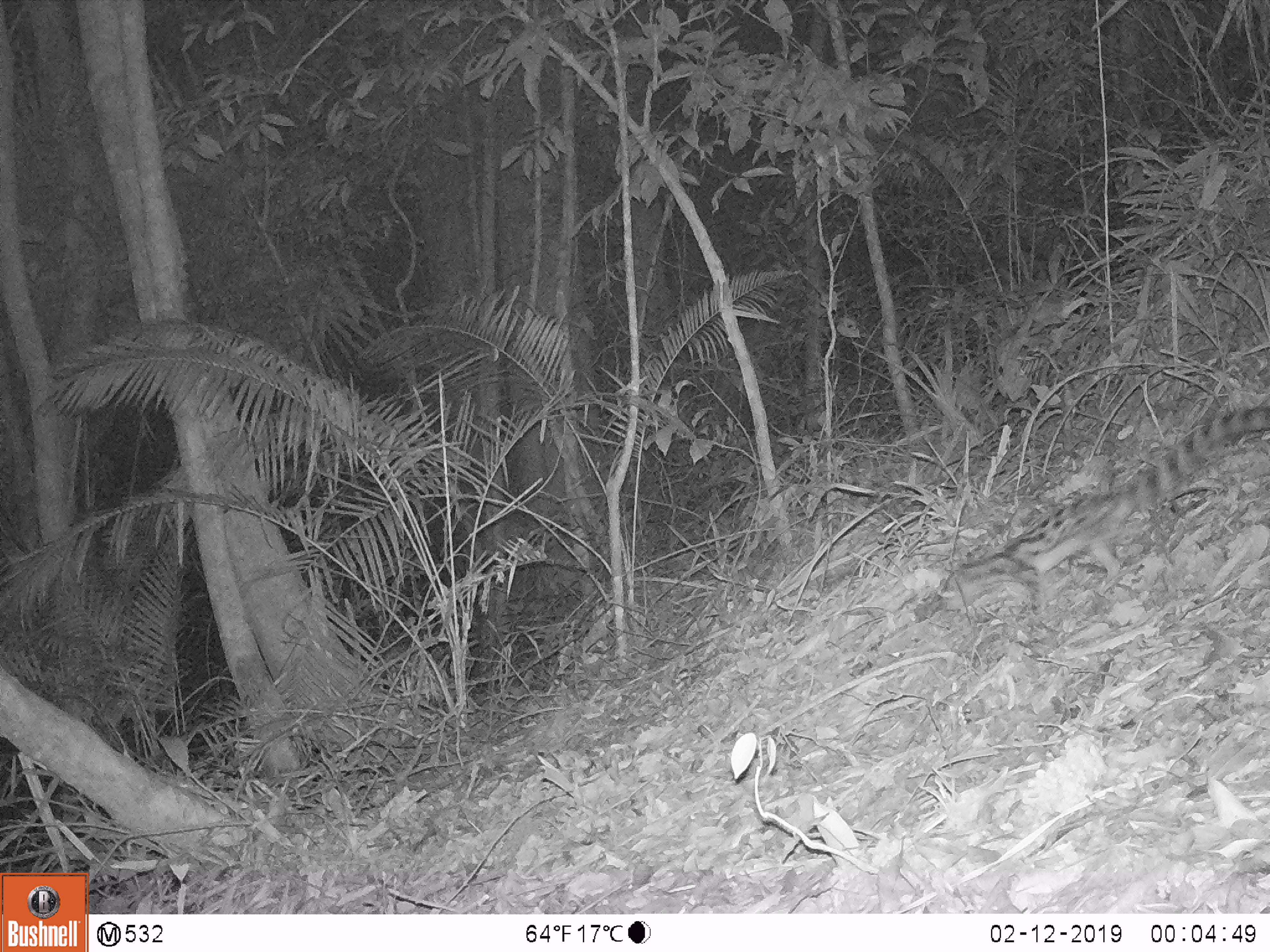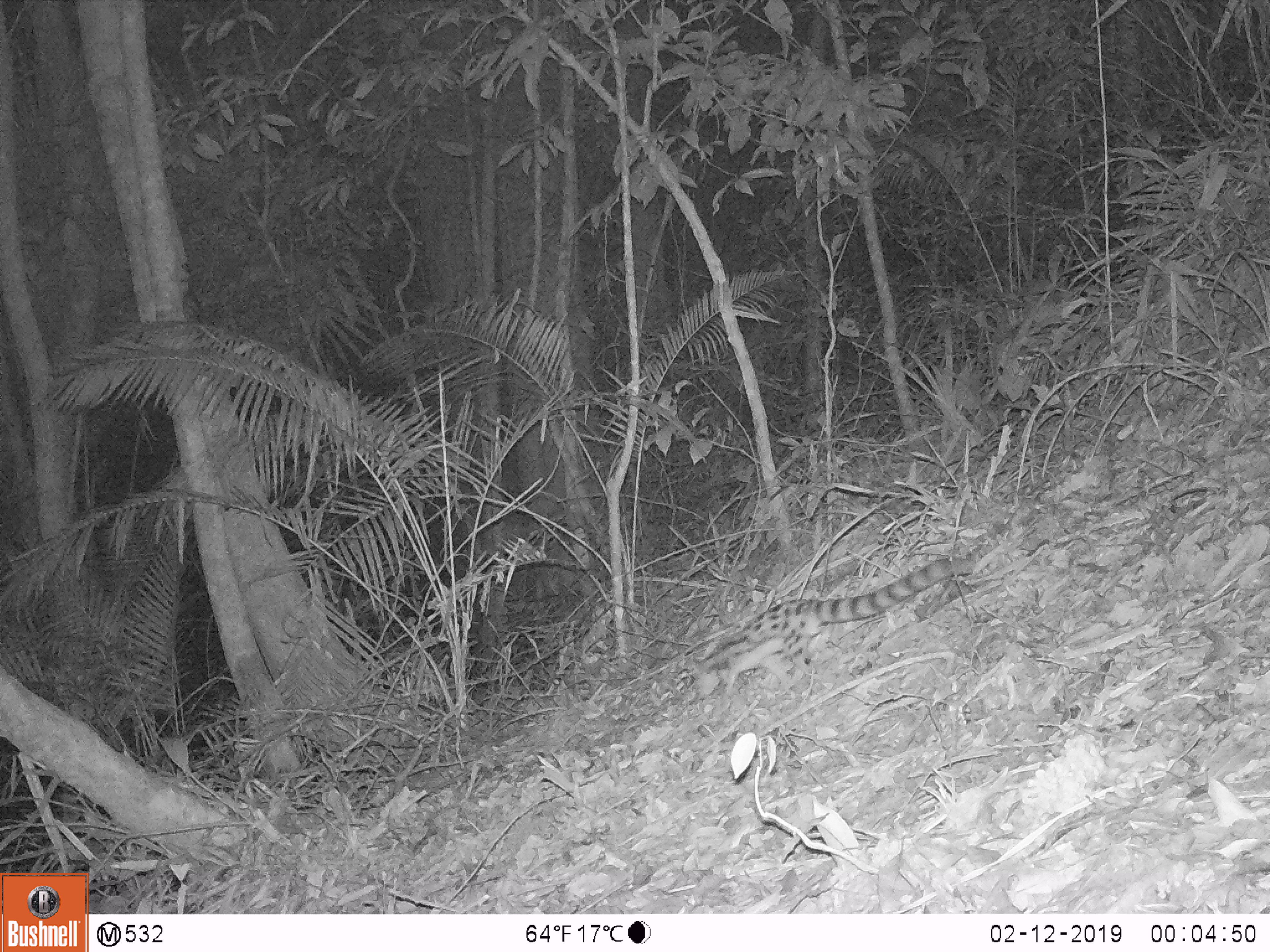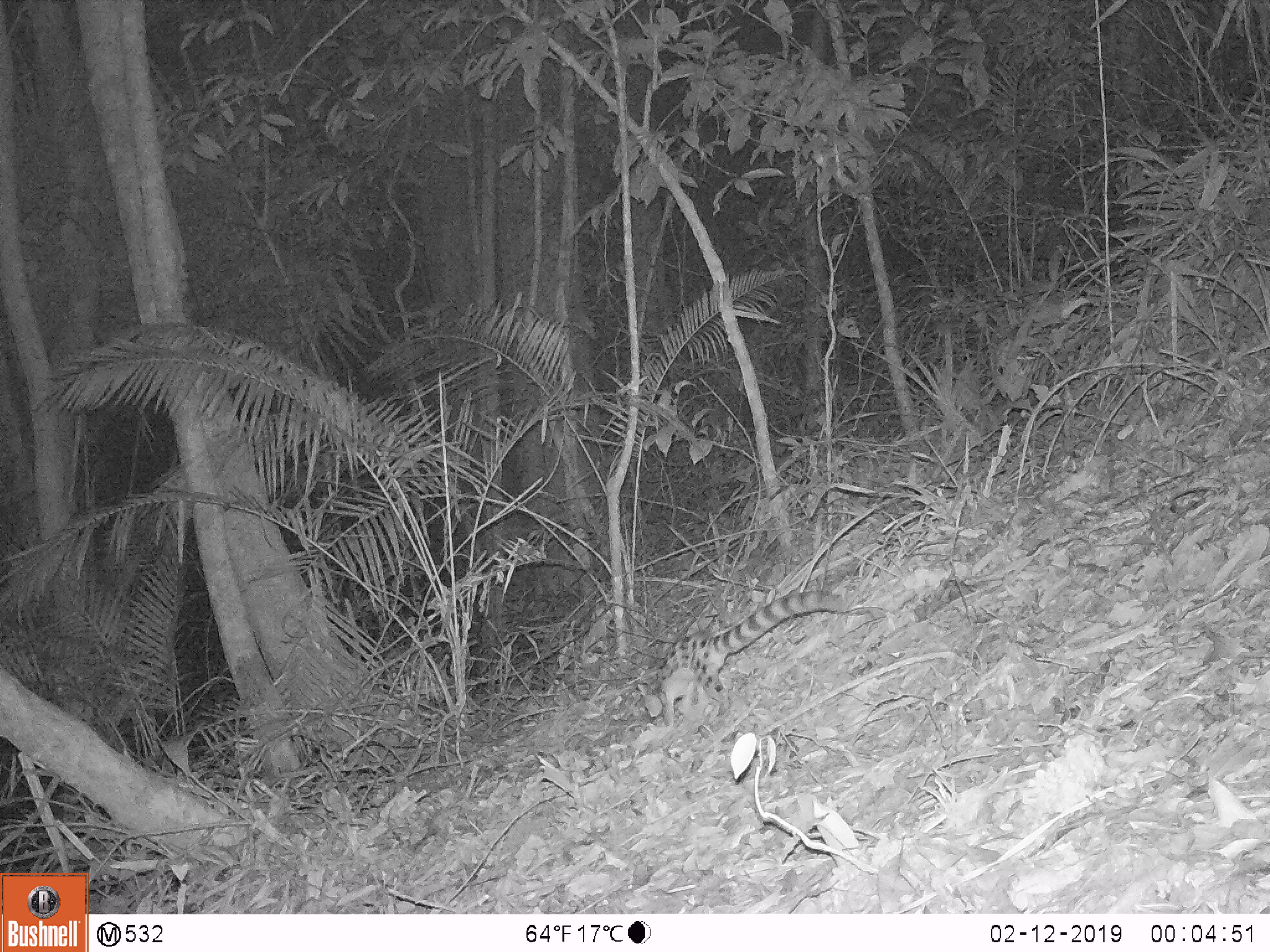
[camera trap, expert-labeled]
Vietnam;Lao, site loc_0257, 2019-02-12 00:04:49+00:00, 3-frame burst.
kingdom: Animalia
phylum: Chordata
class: Mammalia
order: Carnivora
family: Prionodontidae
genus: Prionodon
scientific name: Prionodon pardicolor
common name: spotted linsang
Spotted linsang (Prionodon pardicolor). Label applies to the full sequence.